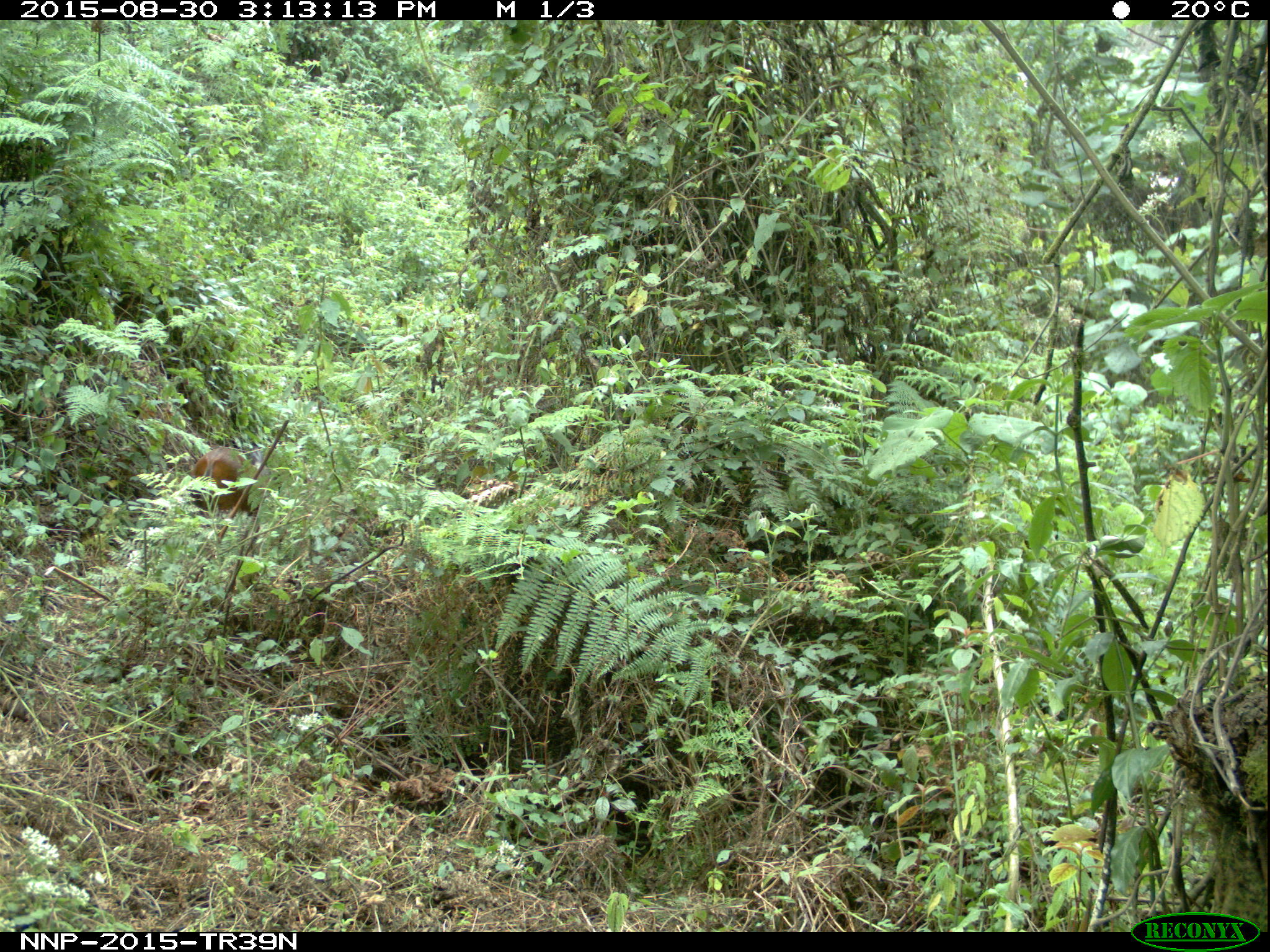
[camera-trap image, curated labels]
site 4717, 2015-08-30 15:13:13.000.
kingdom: Animalia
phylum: Chordata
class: Mammalia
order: Artiodactyla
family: Bovidae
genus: Cephalophus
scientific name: Cephalophus nigrifrons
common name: black-fronted duiker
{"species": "Cephalophus nigrifrons (black-fronted duiker)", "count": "1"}